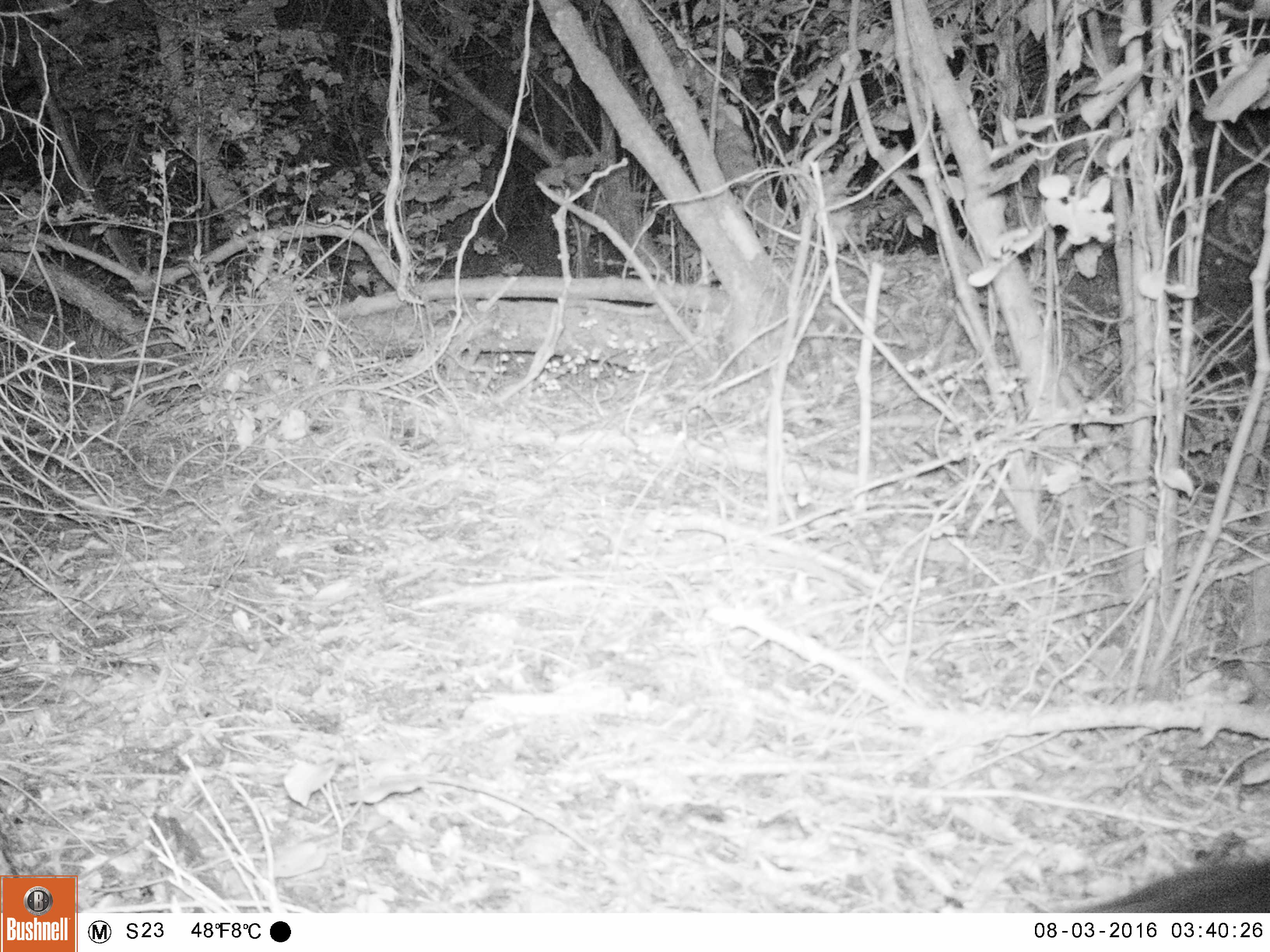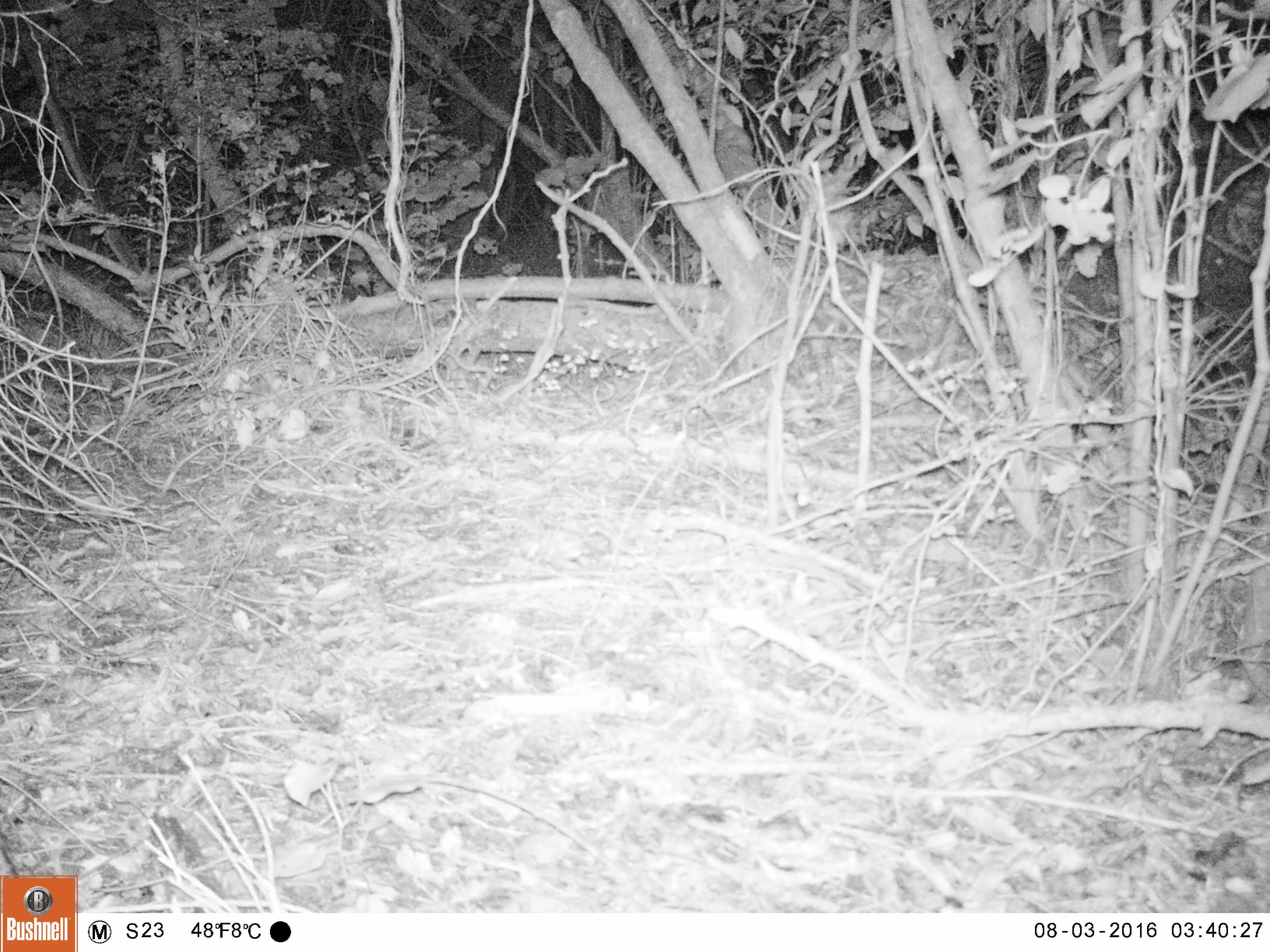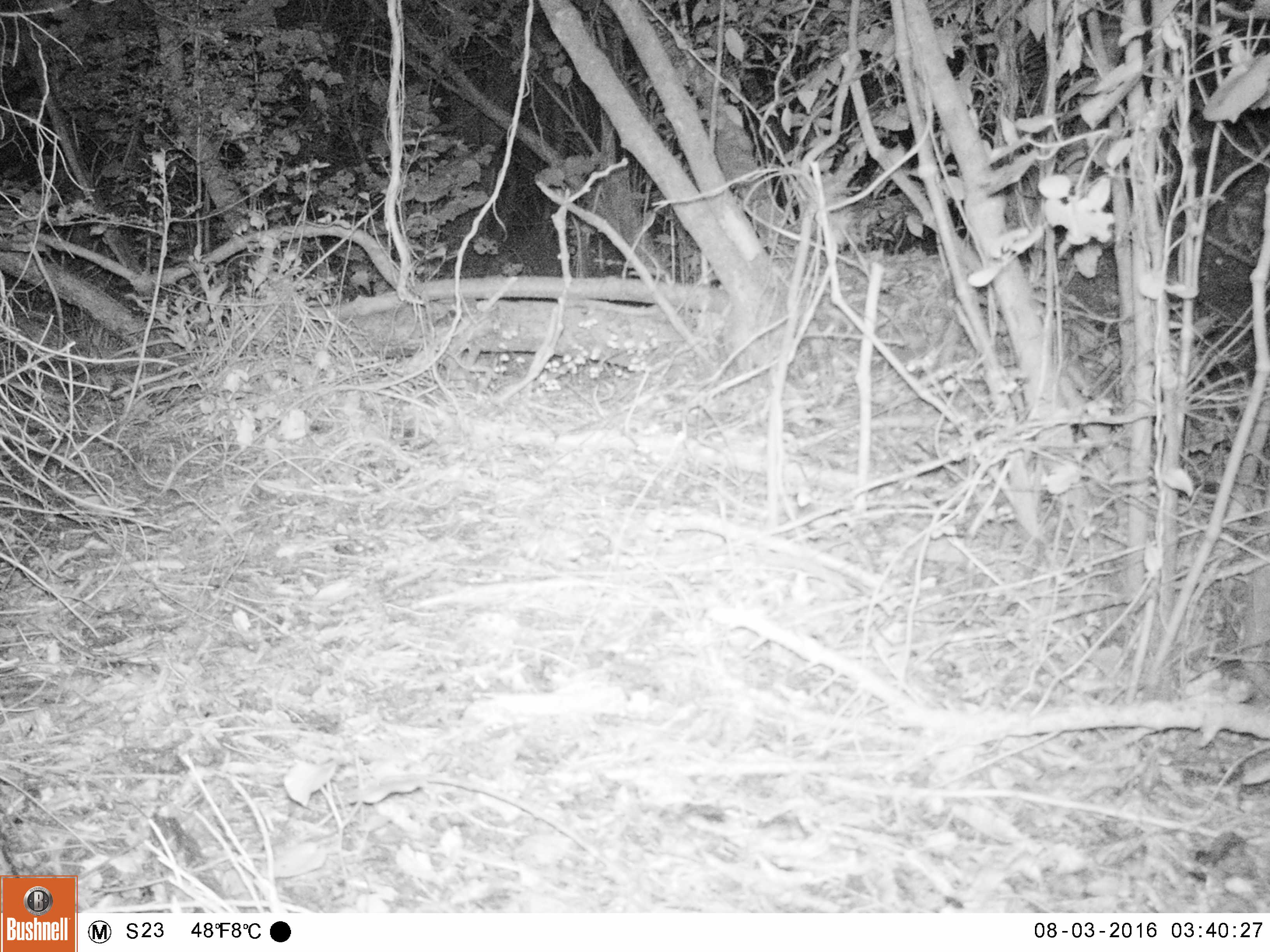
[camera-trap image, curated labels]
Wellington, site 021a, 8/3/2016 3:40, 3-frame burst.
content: unidentified animal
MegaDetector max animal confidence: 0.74